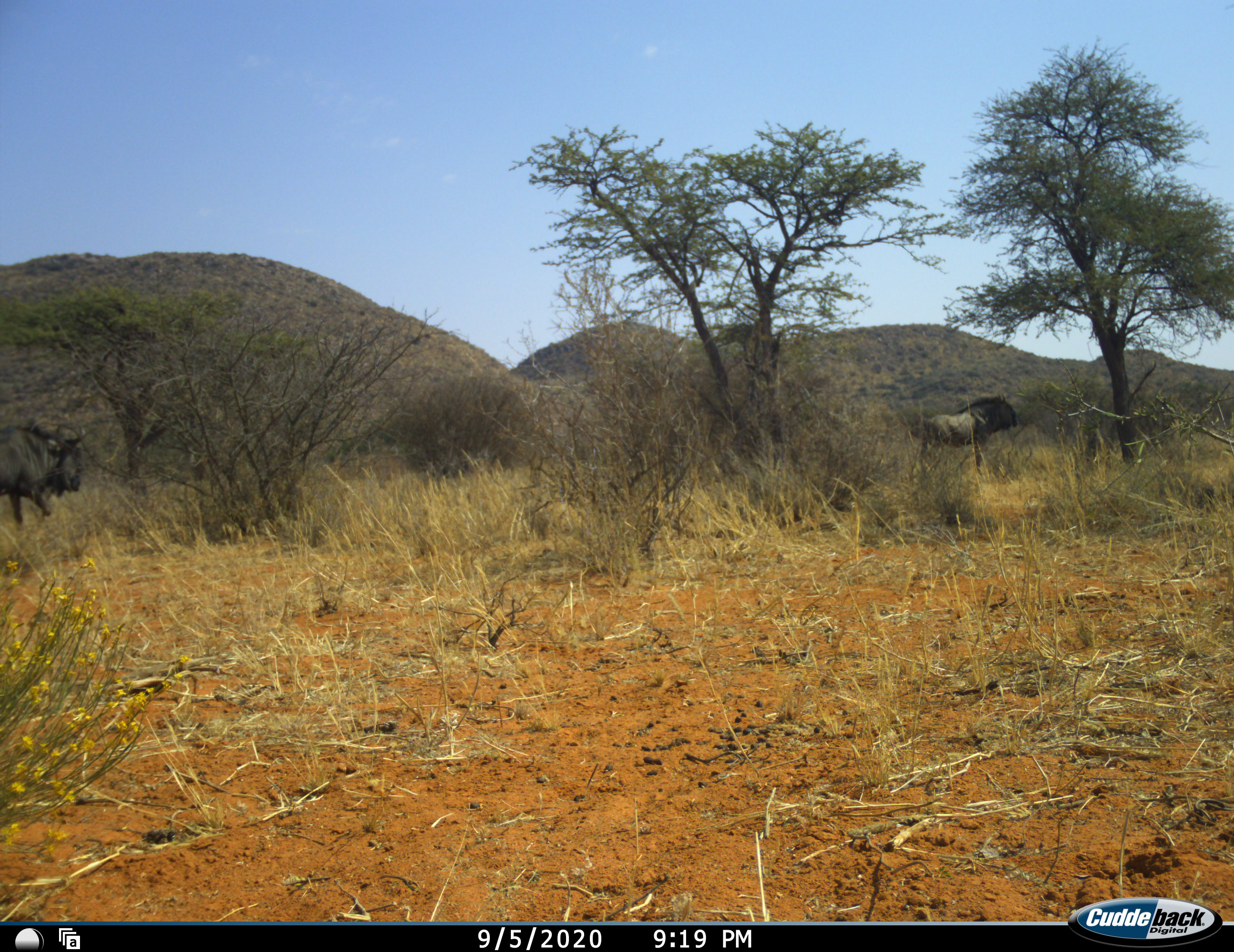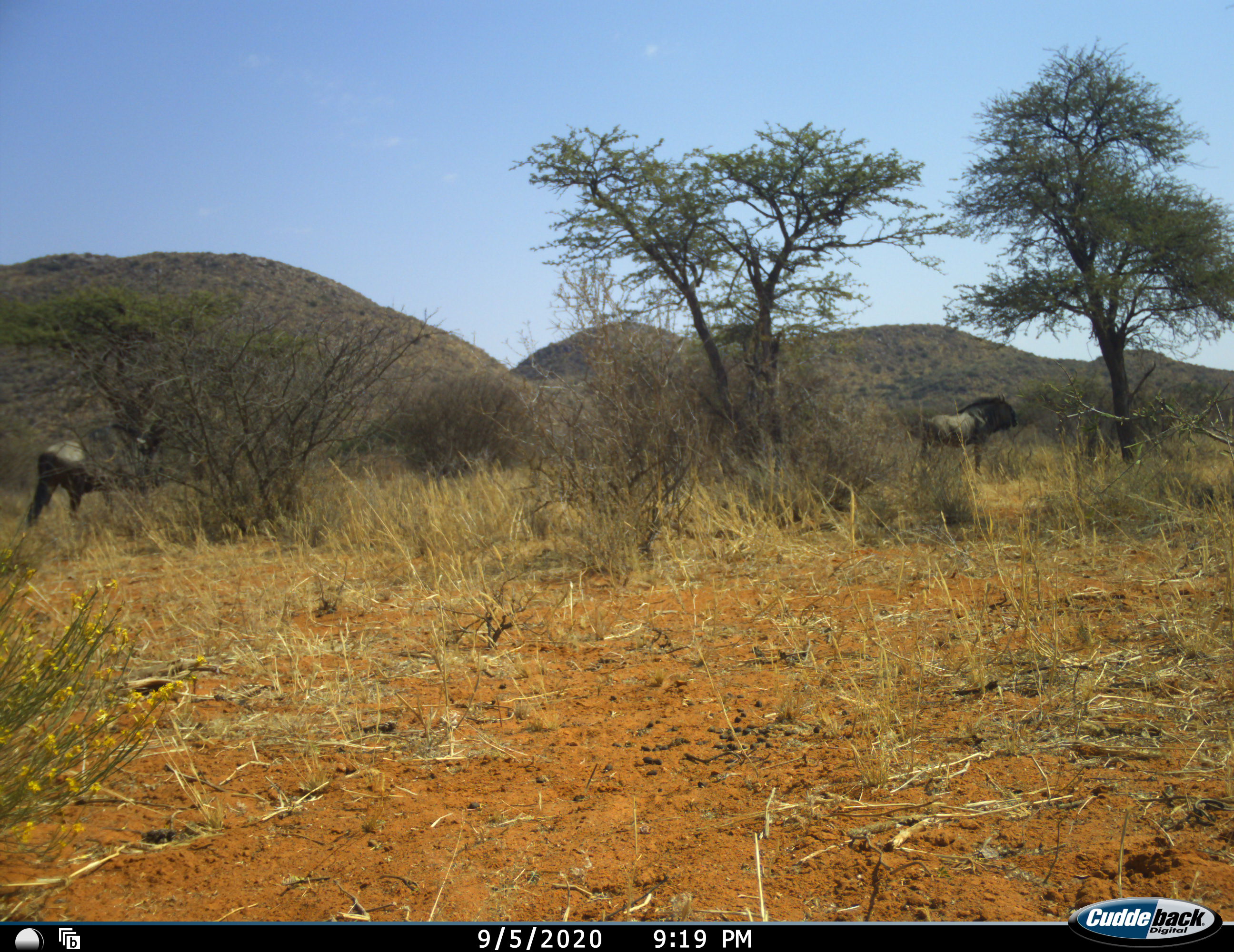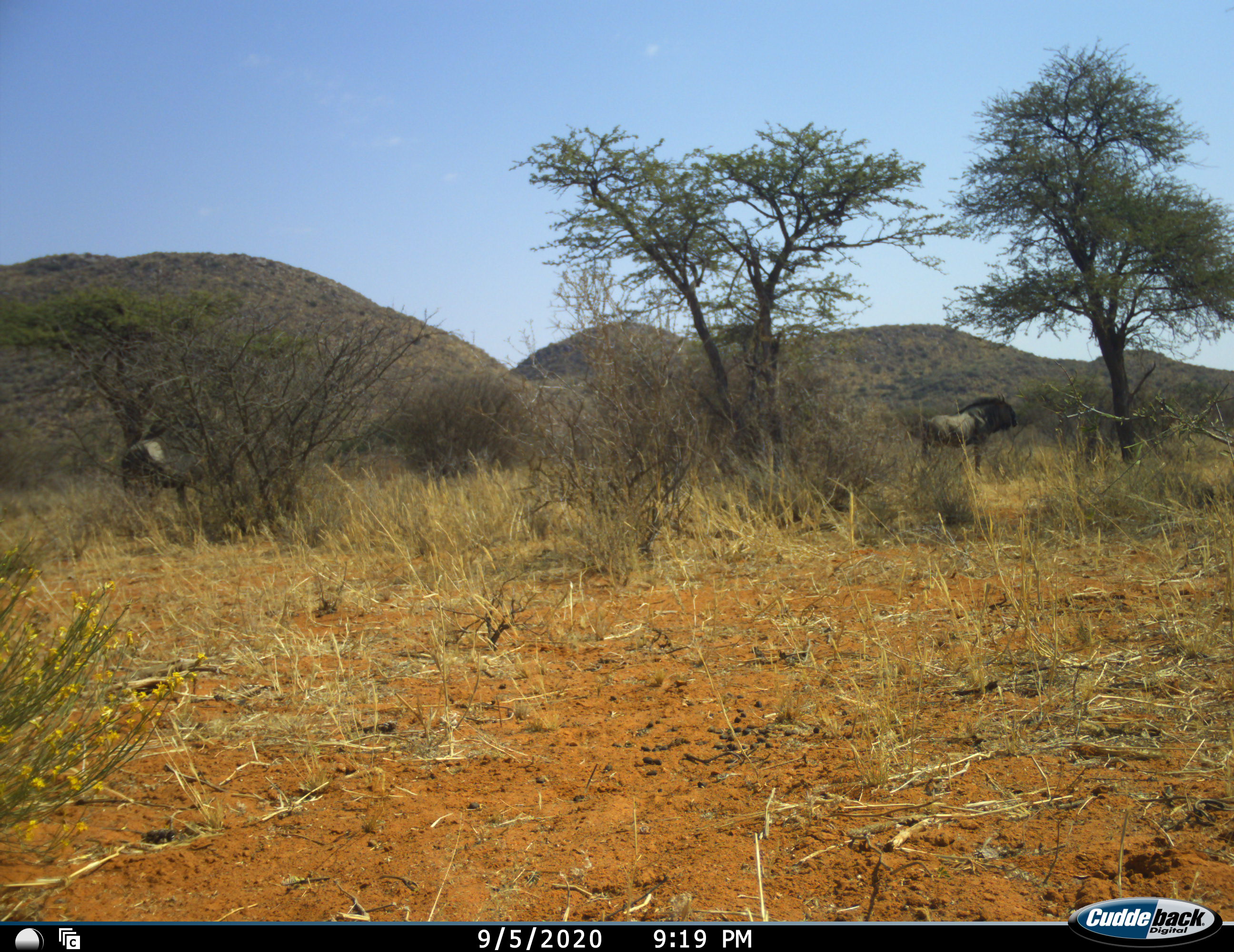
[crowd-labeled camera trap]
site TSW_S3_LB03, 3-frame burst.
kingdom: Animalia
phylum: Chordata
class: Mammalia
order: Artiodactyla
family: Bovidae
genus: Connochaetes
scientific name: Connochaetes taurinus taurinus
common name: blue wildebeest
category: wildebeestblue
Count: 2.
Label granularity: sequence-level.